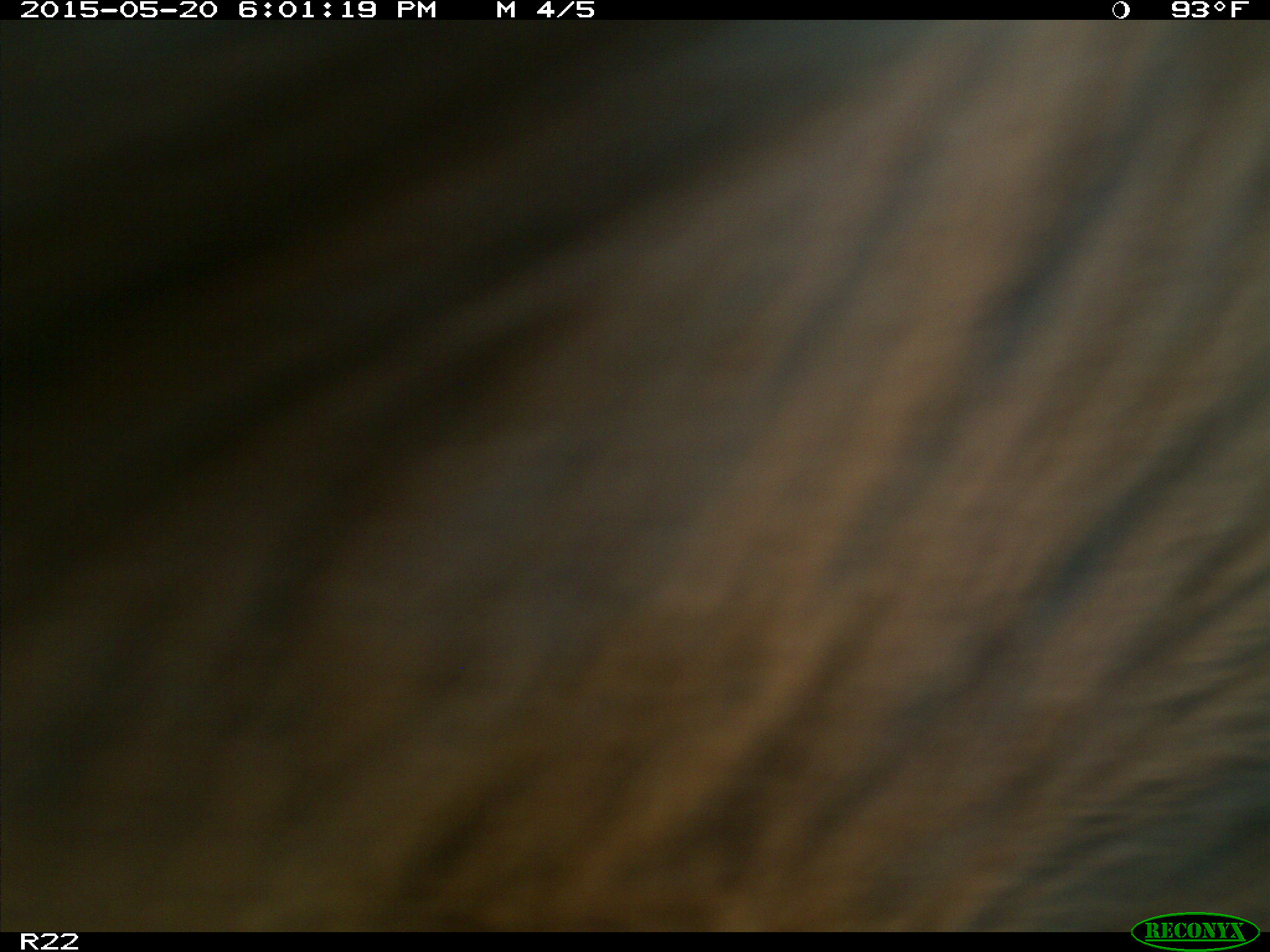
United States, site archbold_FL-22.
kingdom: Animalia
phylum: Chordata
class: Mammalia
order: Artiodactyla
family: Bovidae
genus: Bos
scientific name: Bos taurus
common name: domestic cow